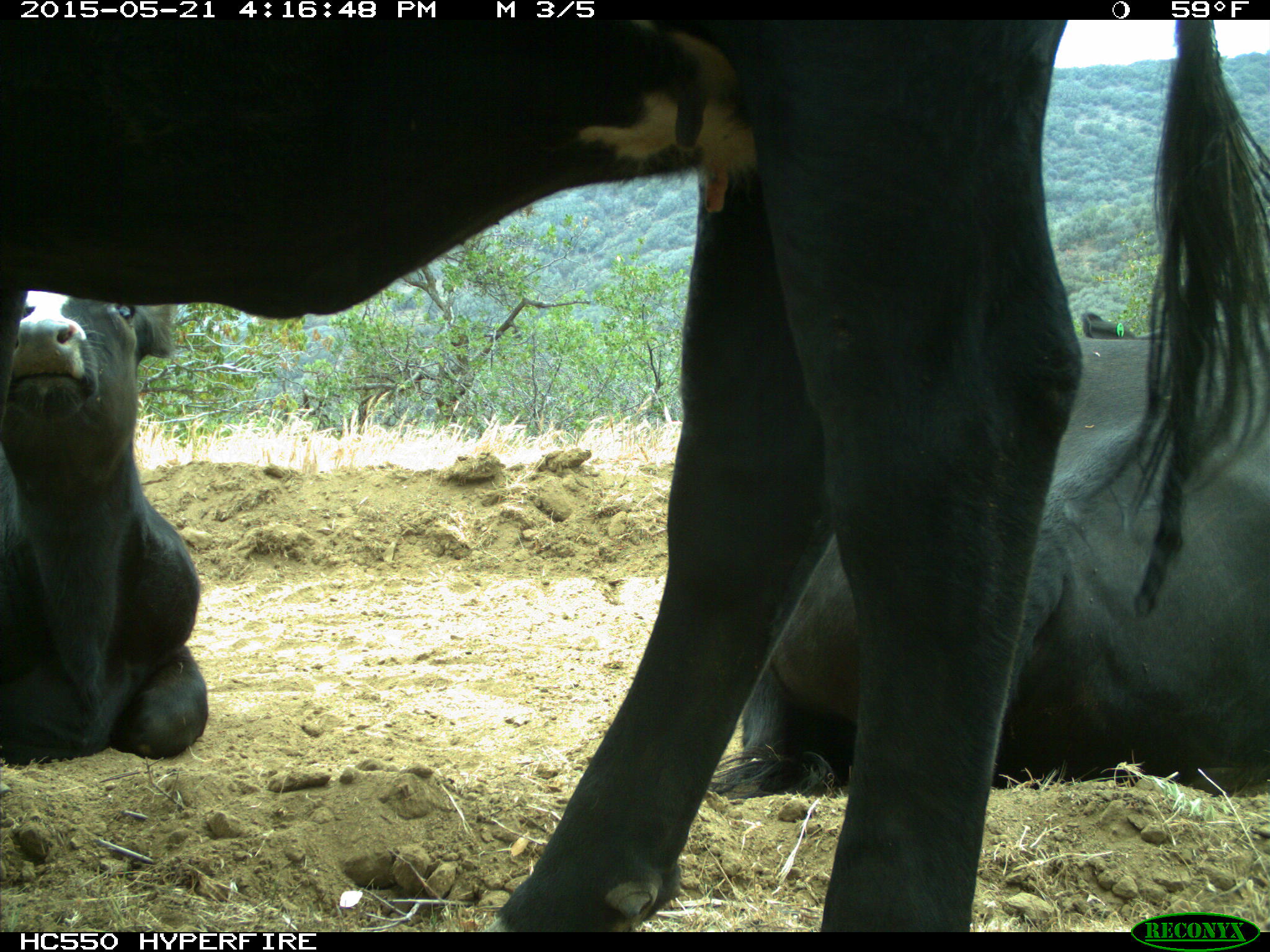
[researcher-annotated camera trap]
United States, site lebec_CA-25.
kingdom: Animalia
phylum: Chordata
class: Mammalia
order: Artiodactyla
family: Bovidae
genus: Bos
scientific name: Bos taurus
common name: domestic cow